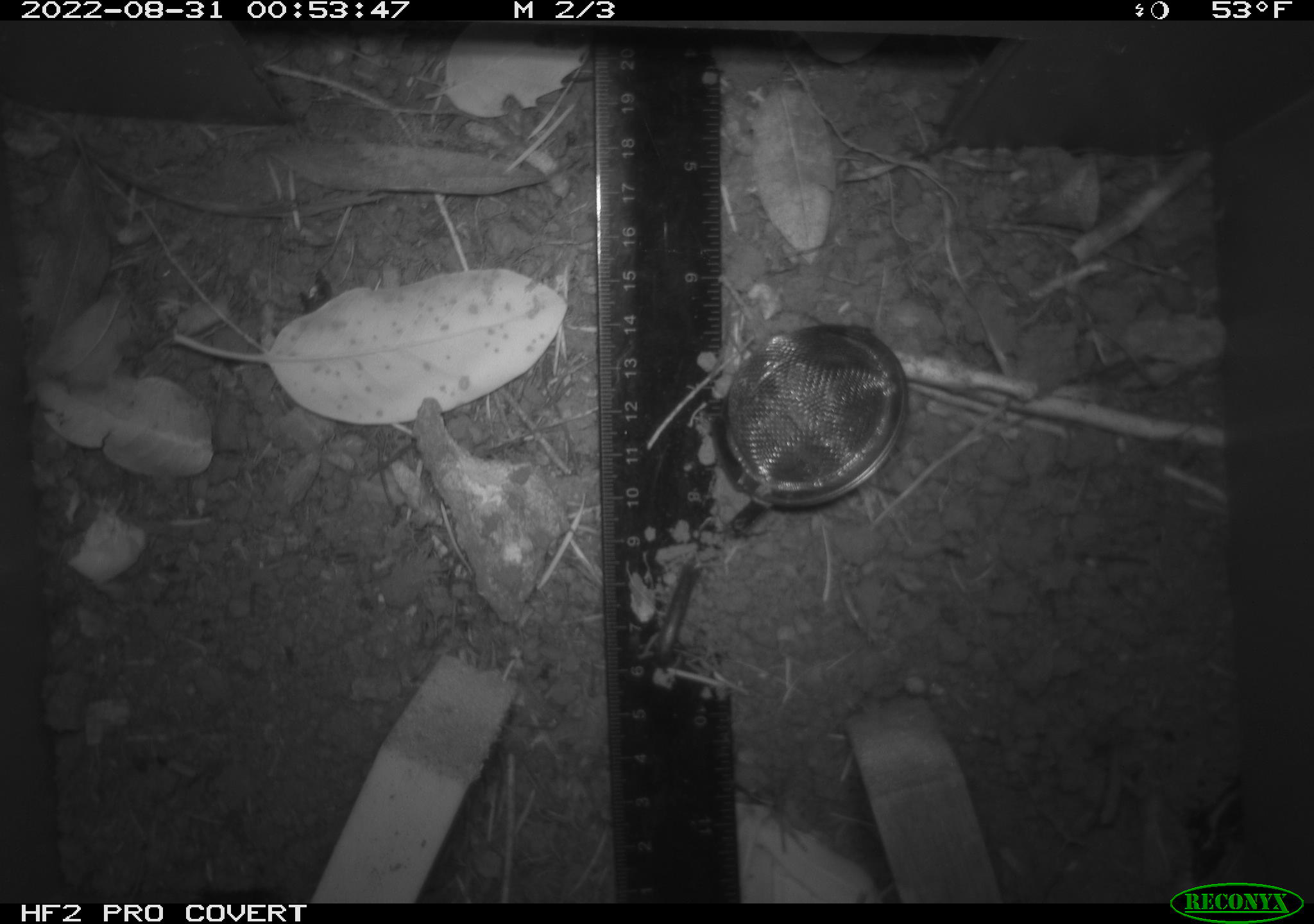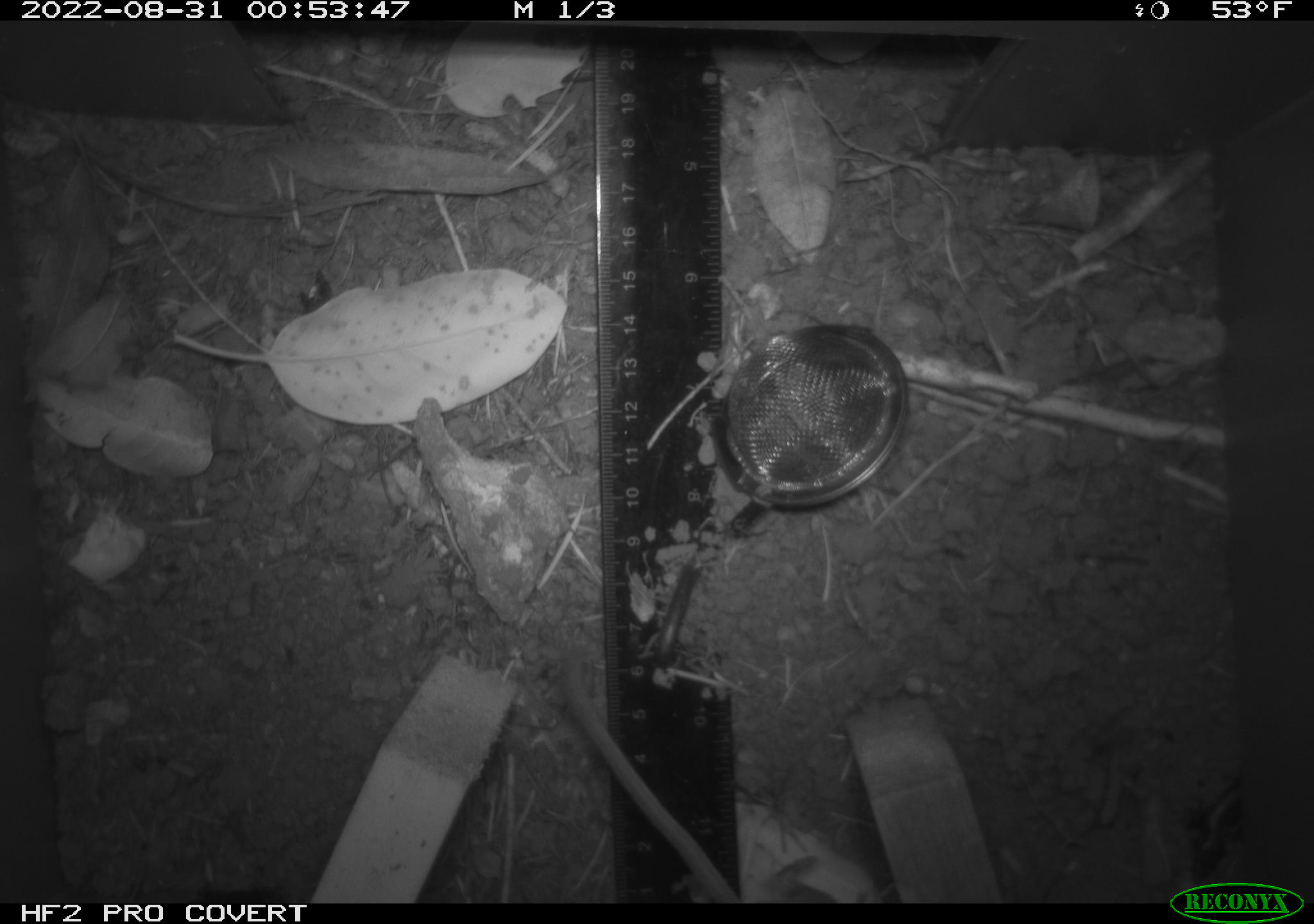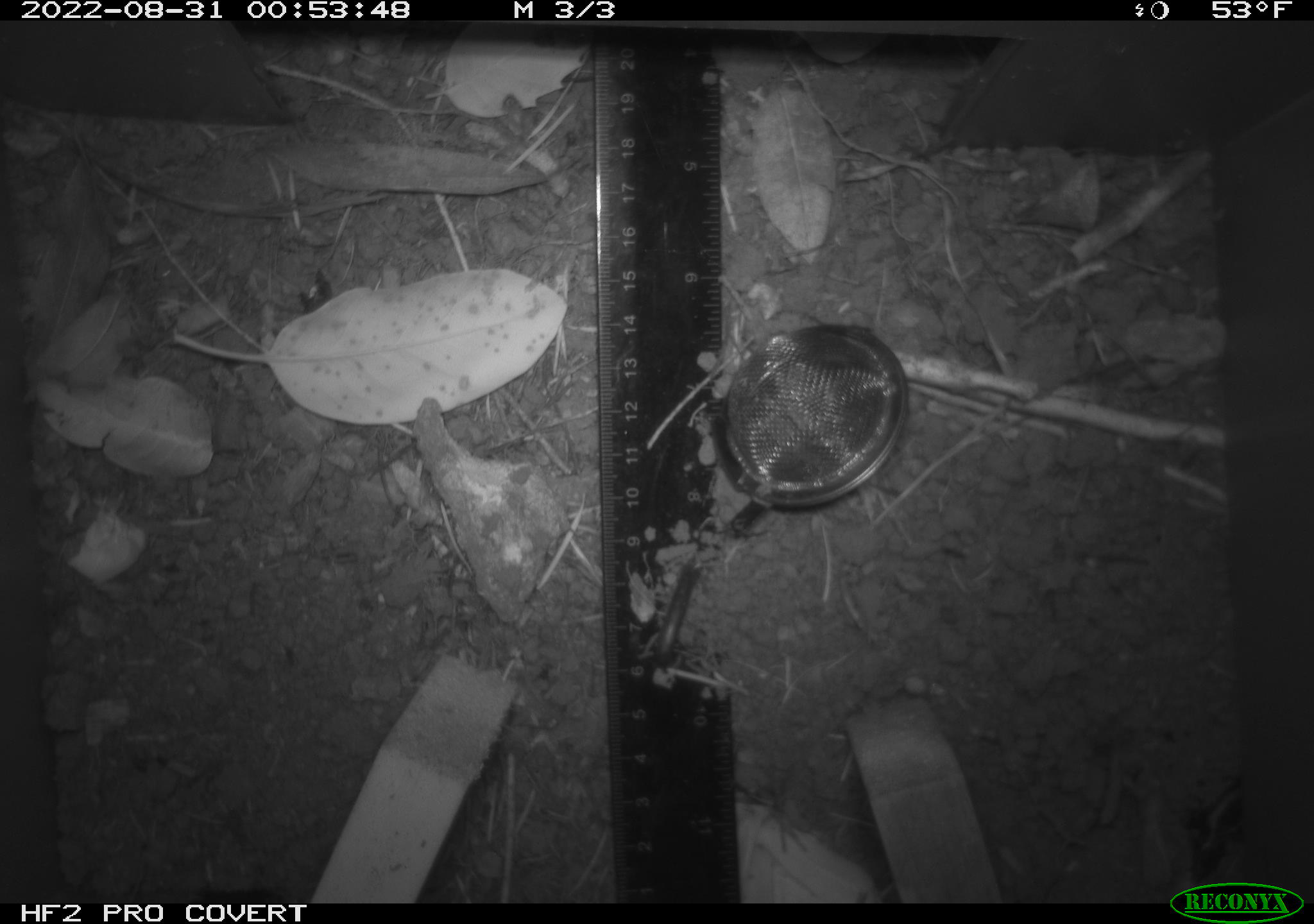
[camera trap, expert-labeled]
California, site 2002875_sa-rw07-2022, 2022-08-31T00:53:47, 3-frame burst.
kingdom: Animalia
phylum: Chordata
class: Mammalia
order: Rodentia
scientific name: Rodentia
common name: mouse species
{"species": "mouse species (Rodentia)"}